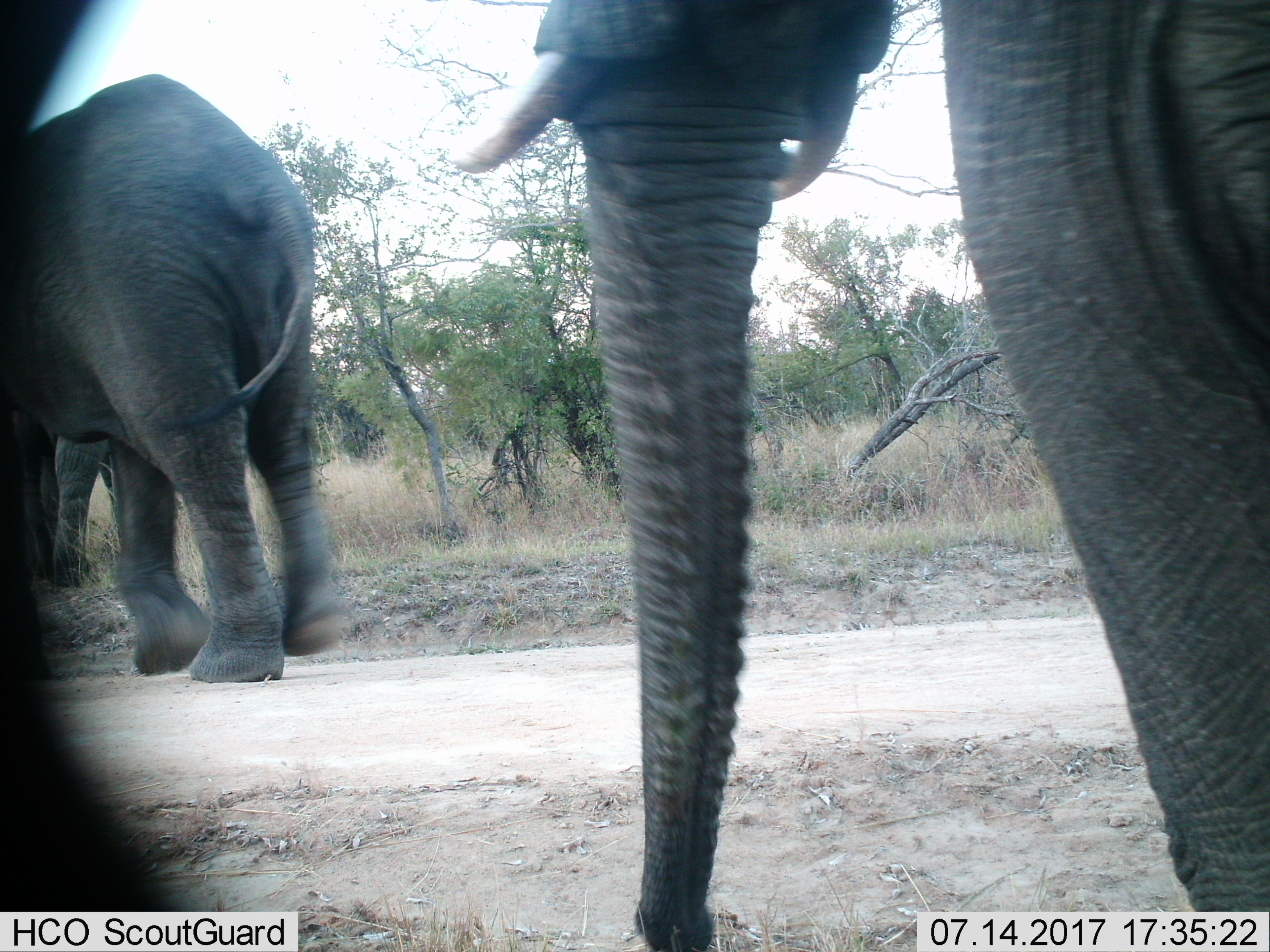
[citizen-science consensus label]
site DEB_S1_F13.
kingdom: Animalia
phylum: Chordata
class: Mammalia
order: Proboscidea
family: Elephantidae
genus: Loxodonta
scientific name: Loxodonta africana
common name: african bush elephant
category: elephant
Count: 3.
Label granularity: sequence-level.